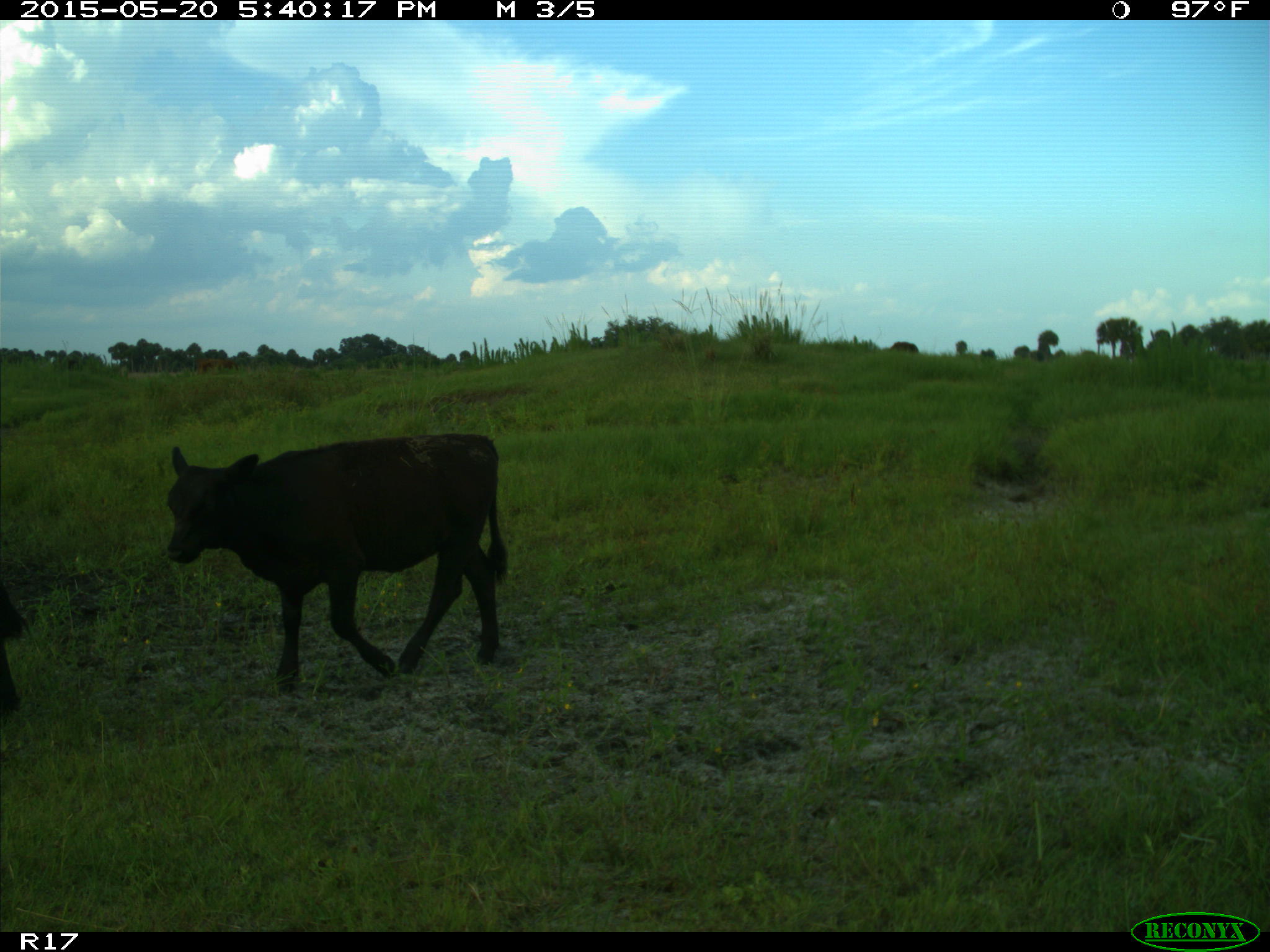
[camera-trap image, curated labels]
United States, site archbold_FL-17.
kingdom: Animalia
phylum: Chordata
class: Mammalia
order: Artiodactyla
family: Bovidae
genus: Bos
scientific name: Bos taurus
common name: domestic cow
Bos taurus (domestic cow).